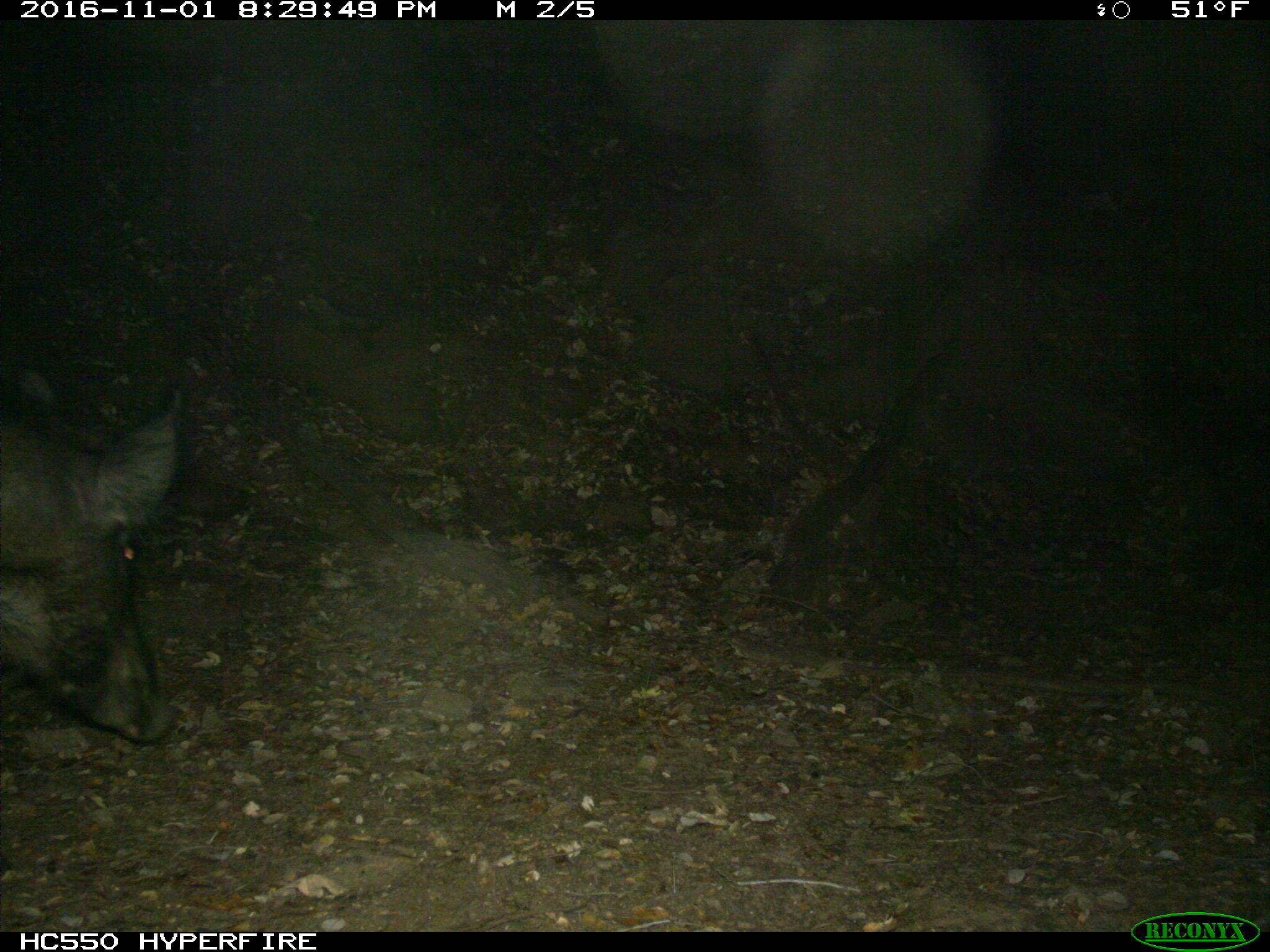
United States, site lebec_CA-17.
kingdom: Animalia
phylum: Chordata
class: Mammalia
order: Artiodactyla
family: Suidae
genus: Sus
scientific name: Sus scrofa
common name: wild boar